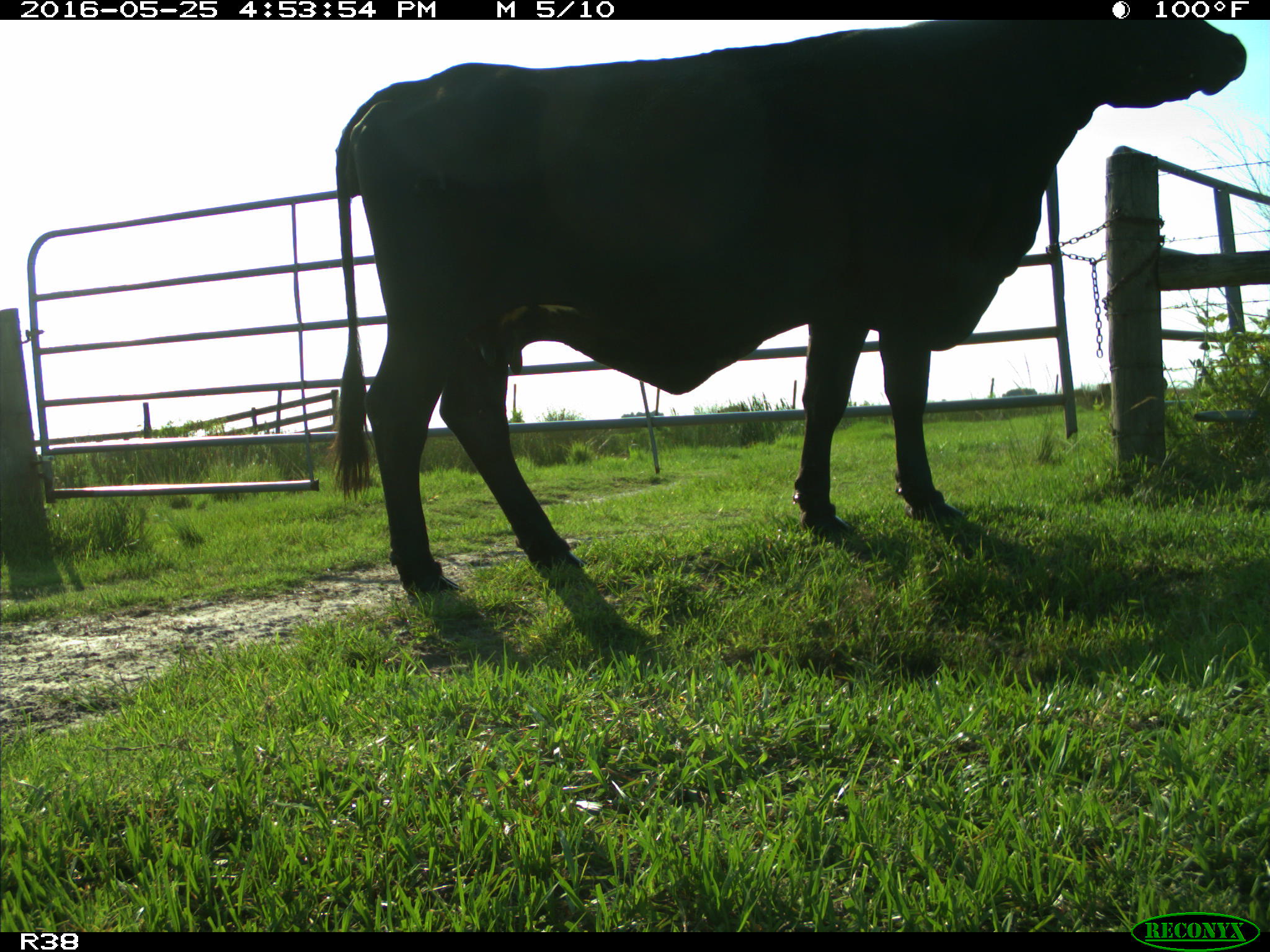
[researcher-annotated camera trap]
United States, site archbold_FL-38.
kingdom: Animalia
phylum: Chordata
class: Mammalia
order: Artiodactyla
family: Bovidae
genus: Bos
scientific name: Bos taurus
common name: domestic cow